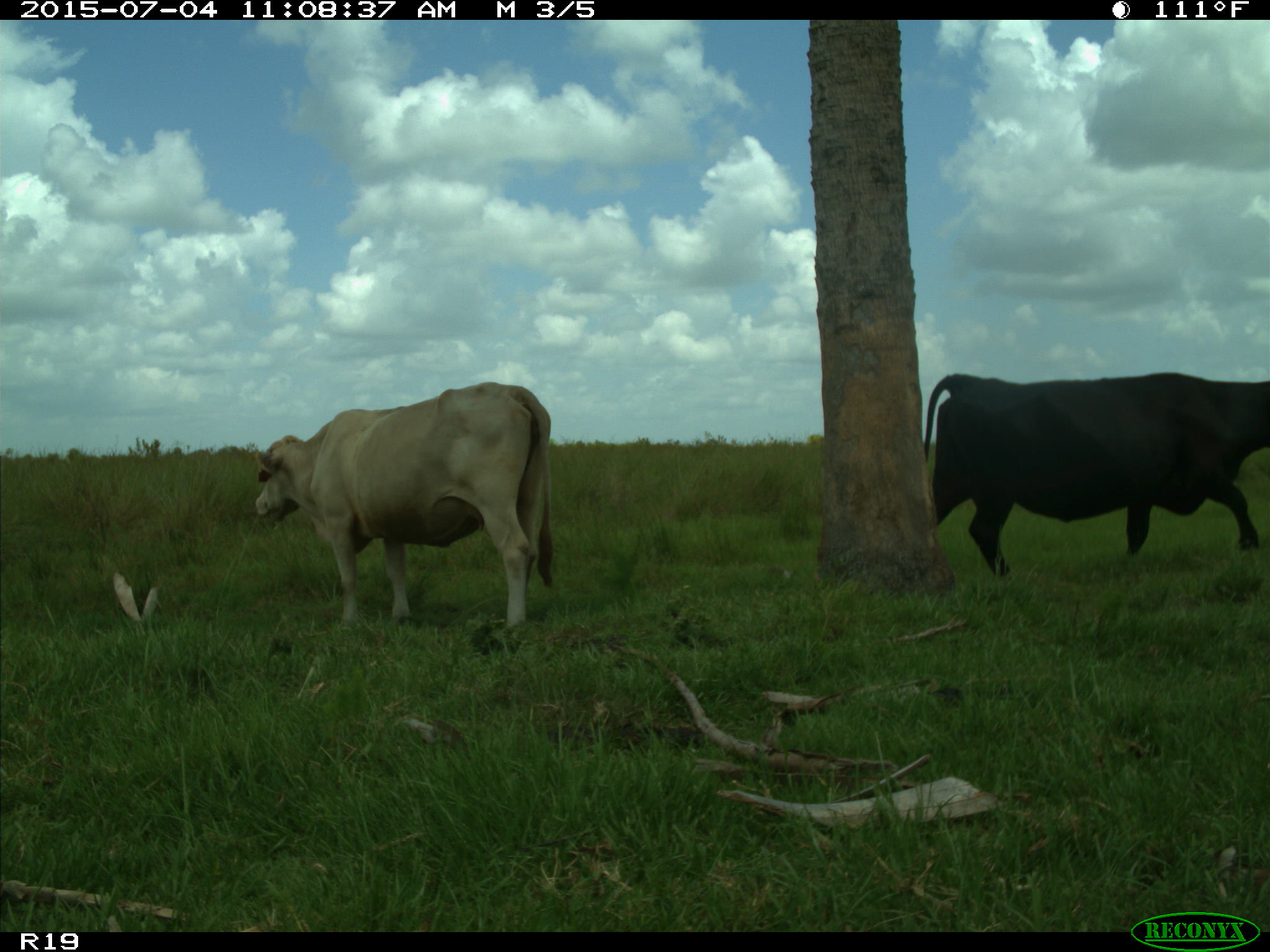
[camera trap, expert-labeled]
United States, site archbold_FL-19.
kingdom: Animalia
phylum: Chordata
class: Mammalia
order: Artiodactyla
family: Bovidae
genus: Bos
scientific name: Bos taurus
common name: domestic cow